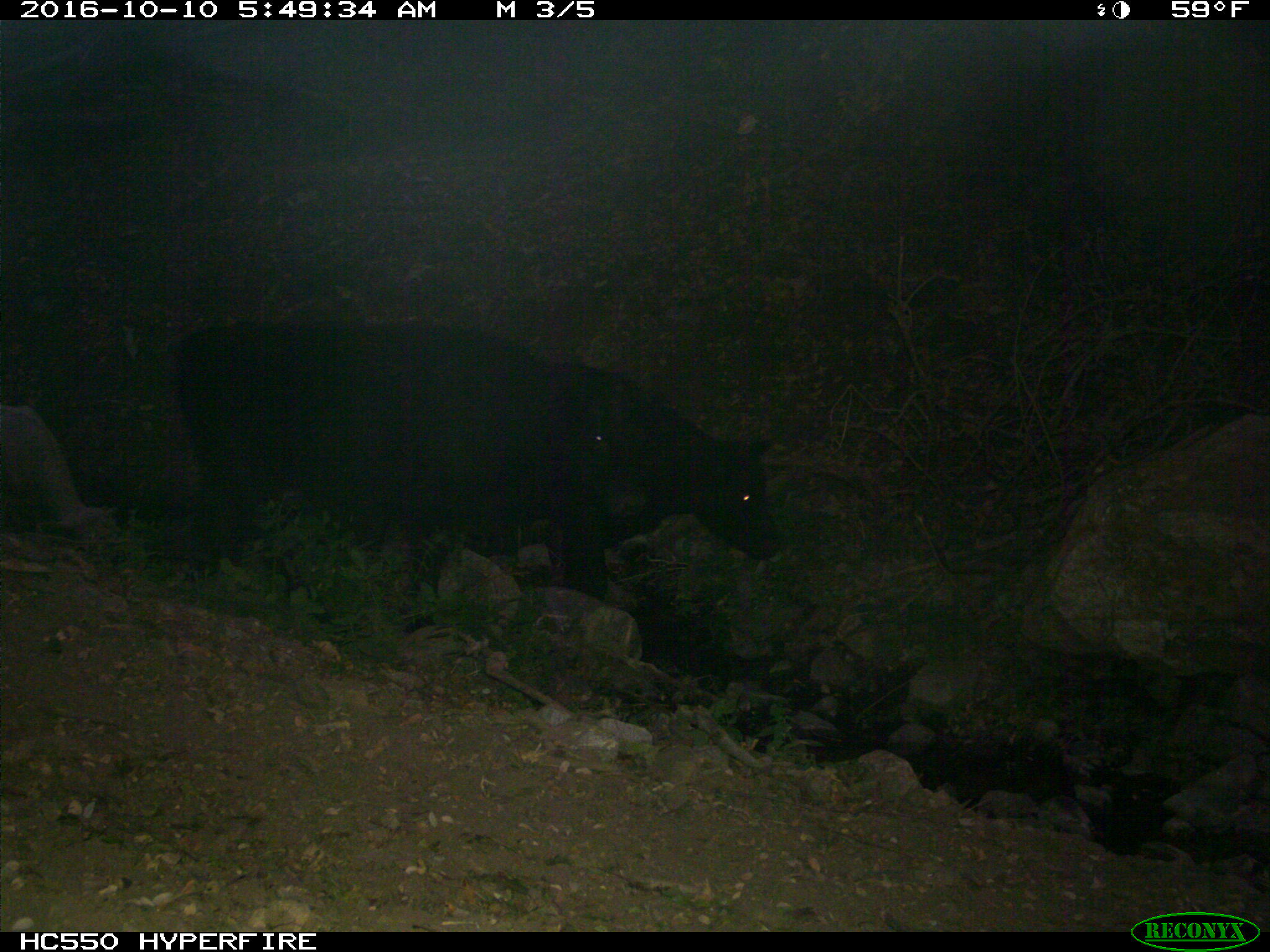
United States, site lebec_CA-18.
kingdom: Animalia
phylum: Chordata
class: Mammalia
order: Artiodactyla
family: Bovidae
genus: Bos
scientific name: Bos taurus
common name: domestic cow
Bos taurus (domestic cow).